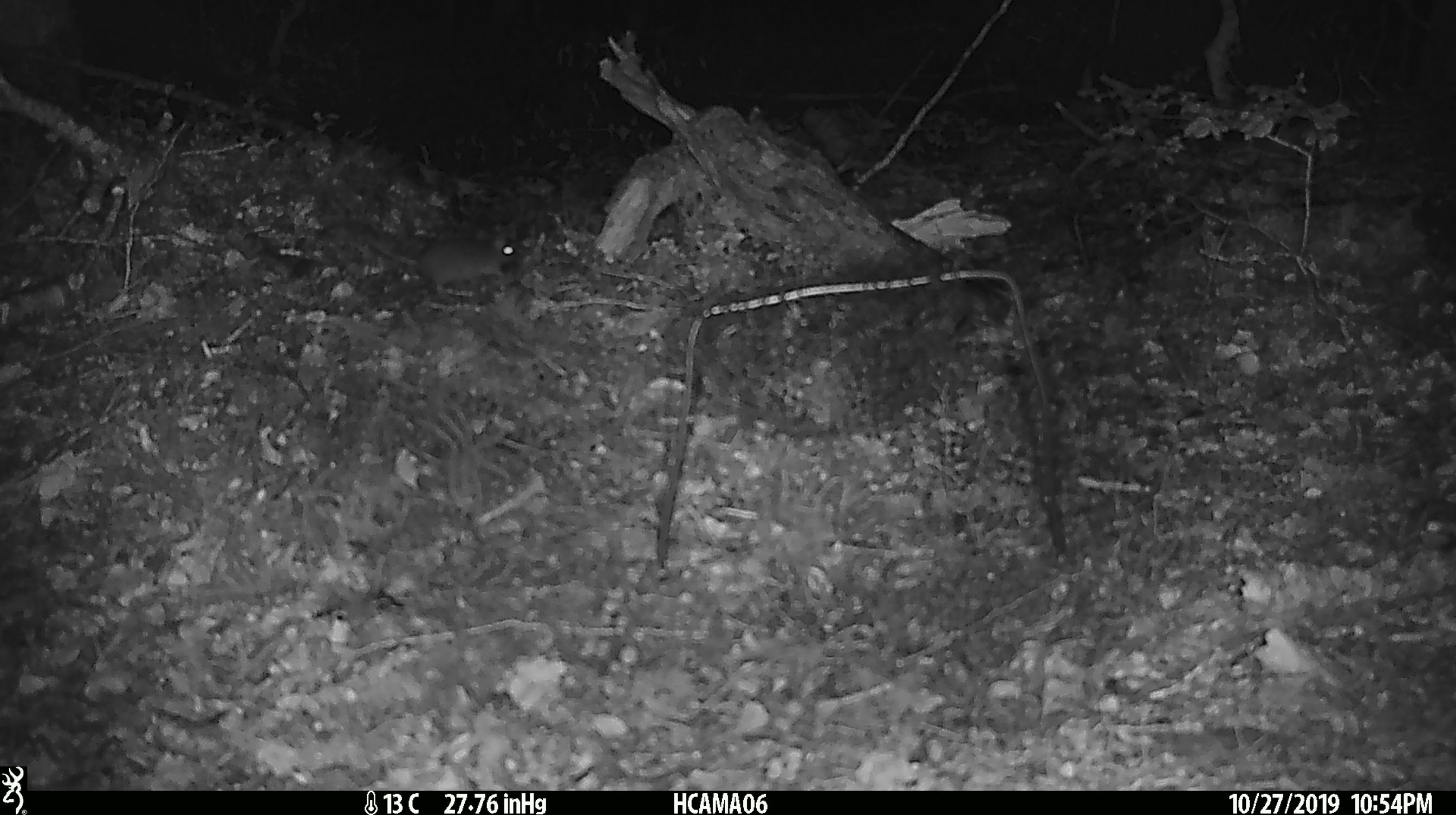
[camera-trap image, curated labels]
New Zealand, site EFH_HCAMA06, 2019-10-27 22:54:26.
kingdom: Animalia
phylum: Chordata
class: Mammalia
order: Rodentia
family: Muridae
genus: Mus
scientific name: Mus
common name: mouse